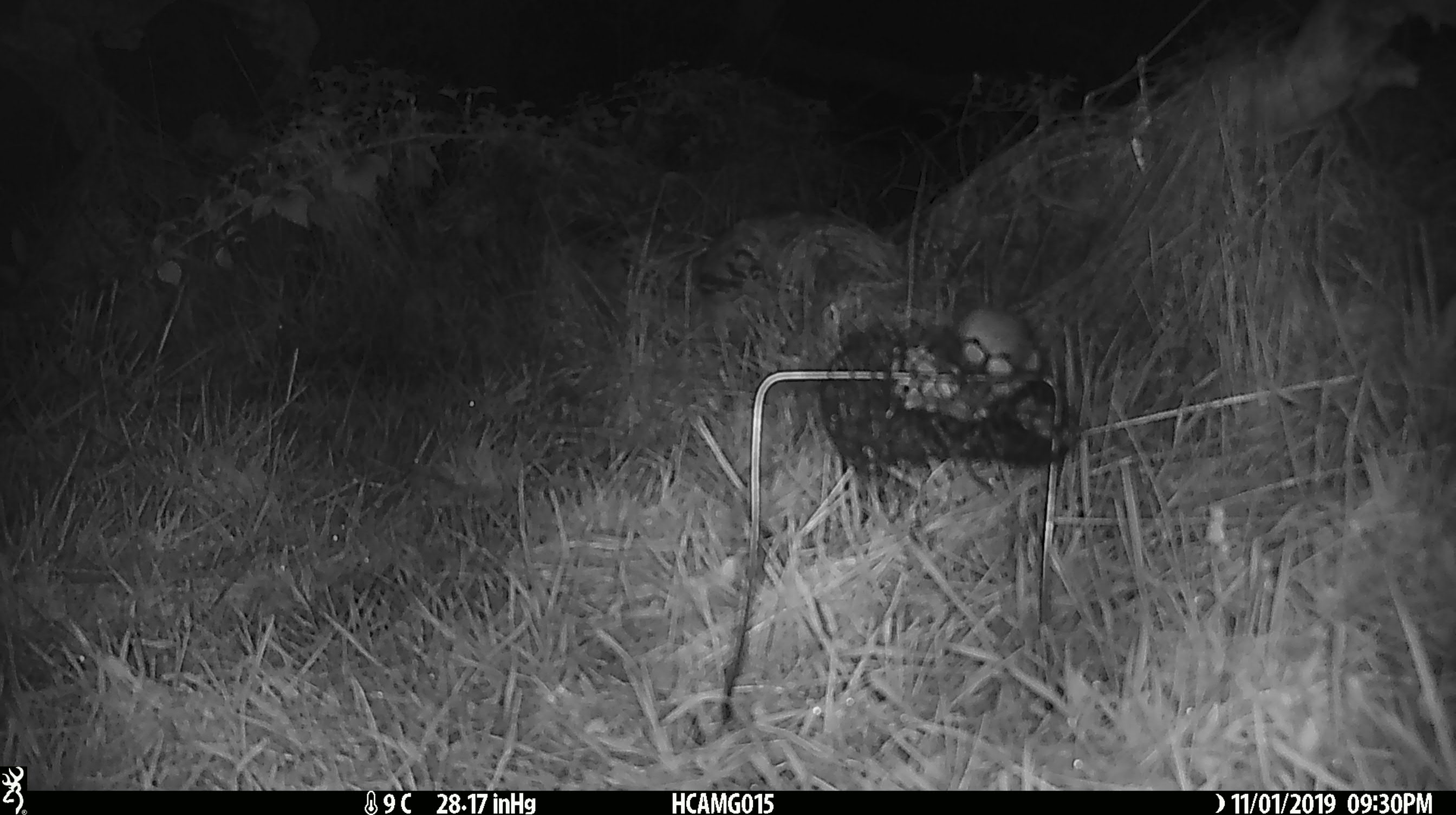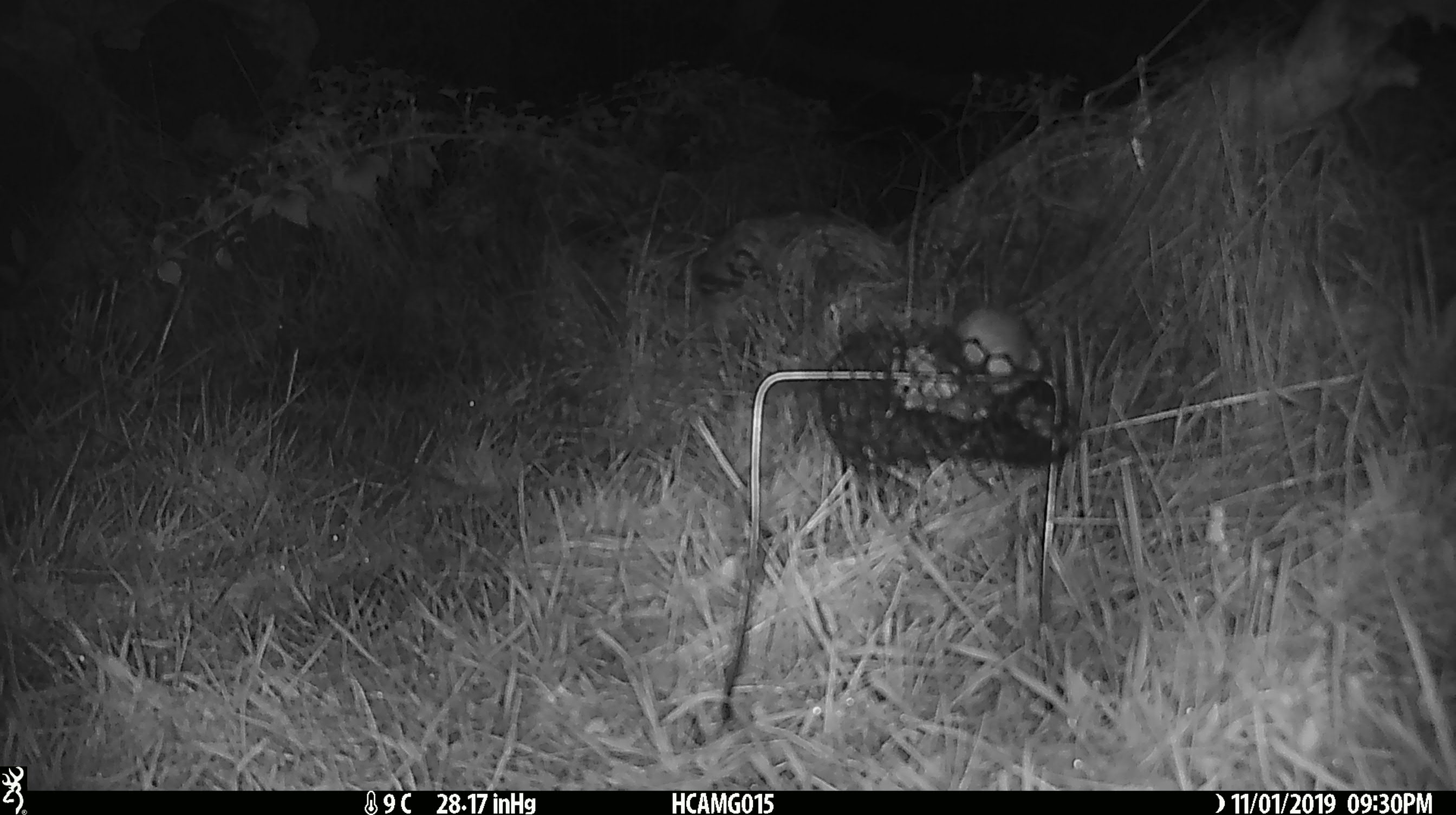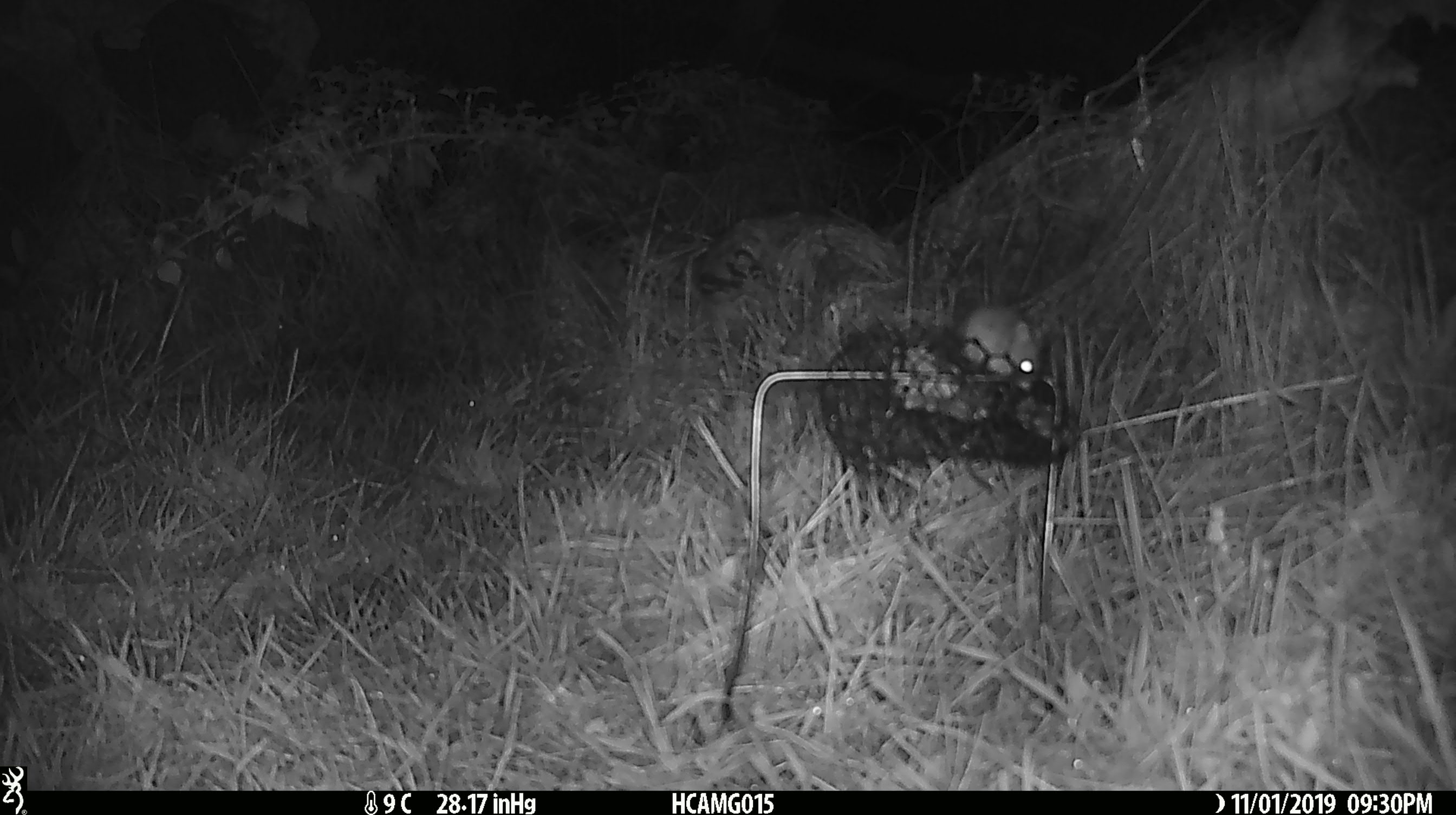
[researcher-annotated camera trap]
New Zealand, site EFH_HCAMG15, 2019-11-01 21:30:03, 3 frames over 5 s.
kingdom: Animalia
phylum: Chordata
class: Mammalia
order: Rodentia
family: Muridae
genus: Mus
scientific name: Mus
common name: mouse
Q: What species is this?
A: Mouse (Mus).